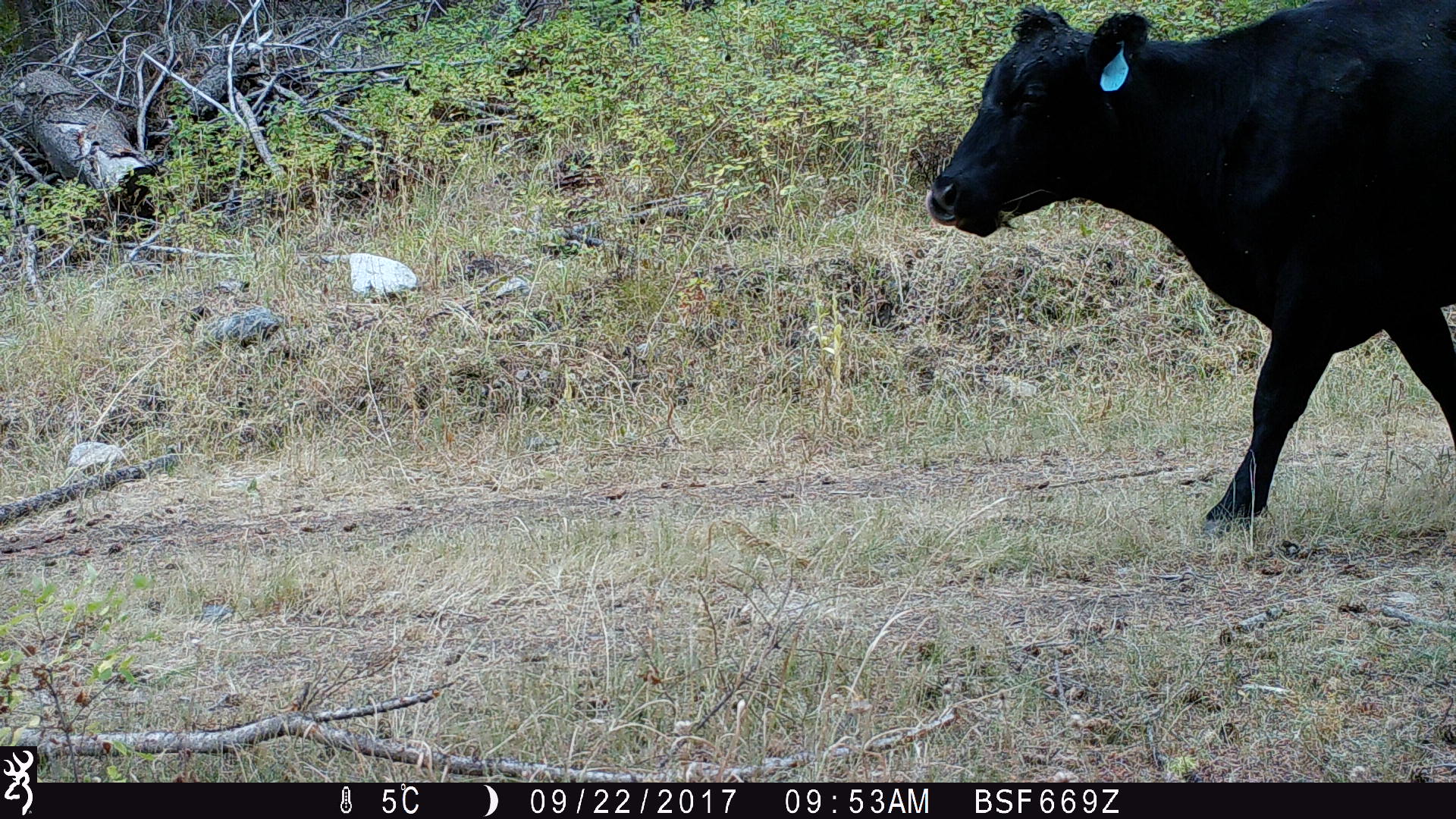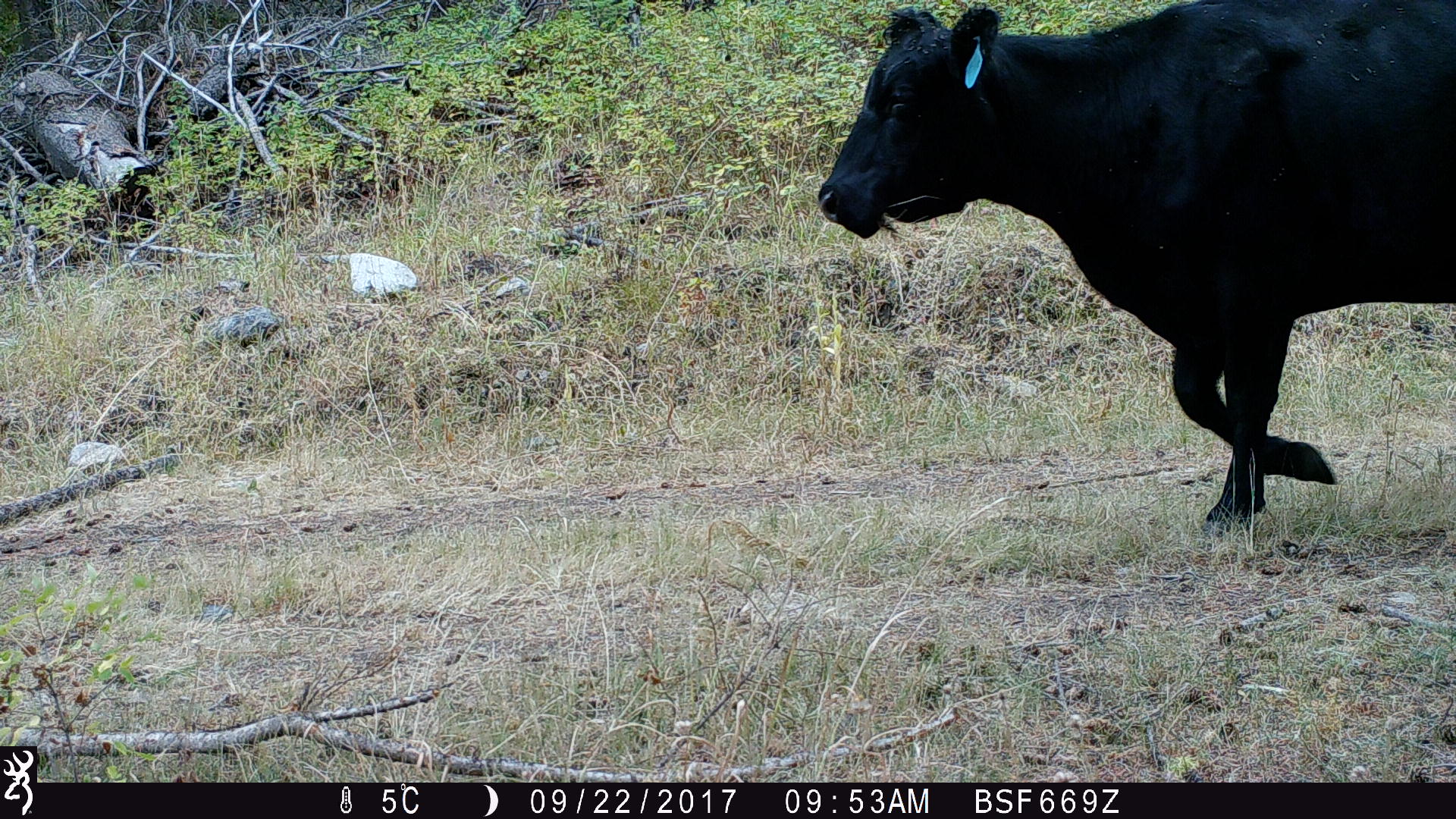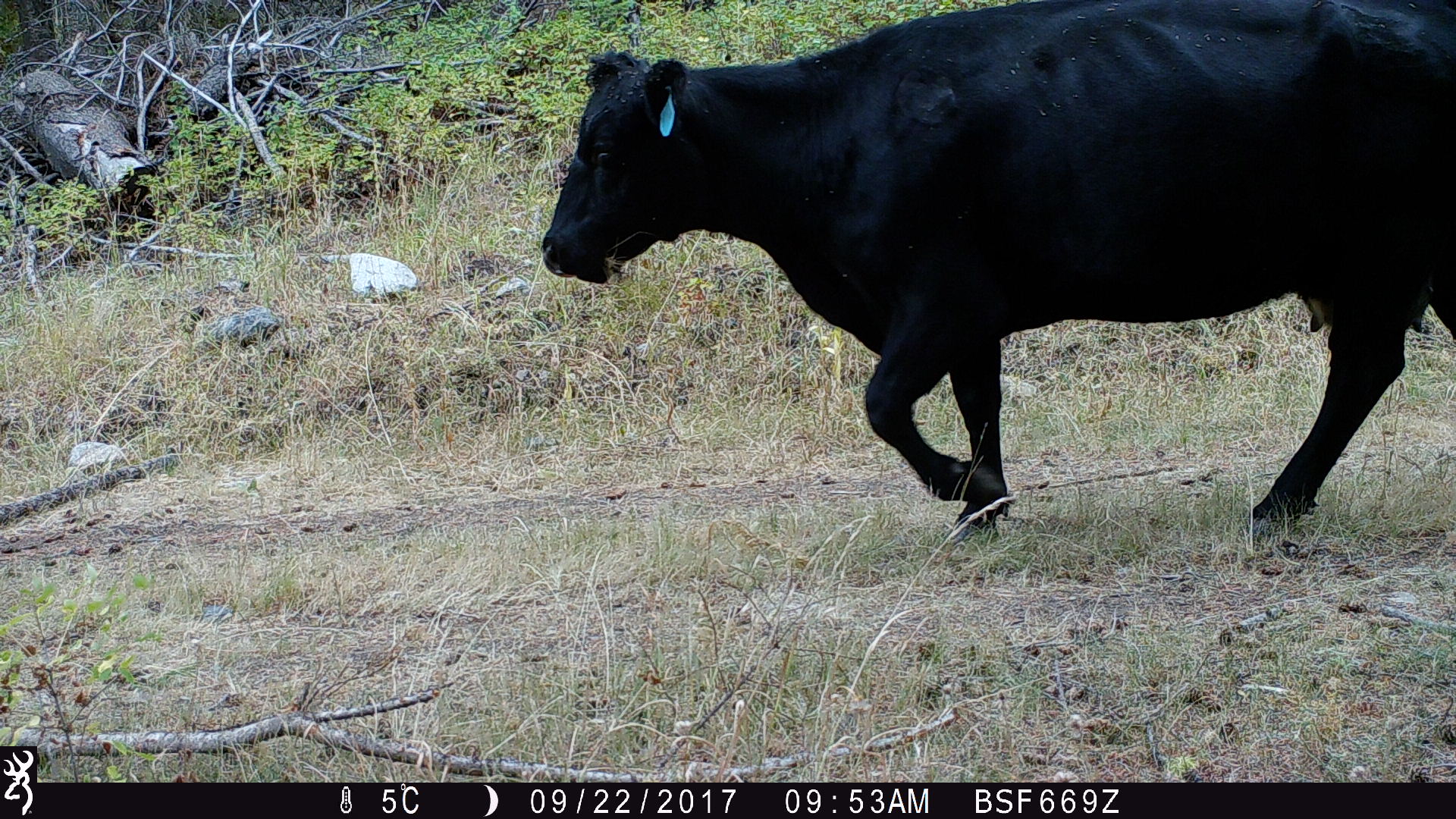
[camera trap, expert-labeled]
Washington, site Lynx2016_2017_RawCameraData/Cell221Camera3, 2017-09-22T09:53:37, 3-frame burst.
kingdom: Animalia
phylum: Chordata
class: Mammalia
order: Artiodactyla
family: Bovidae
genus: Bos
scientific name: Bos taurus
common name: domestic cattle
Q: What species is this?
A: Domestic cattle (Bos taurus).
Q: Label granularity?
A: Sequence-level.